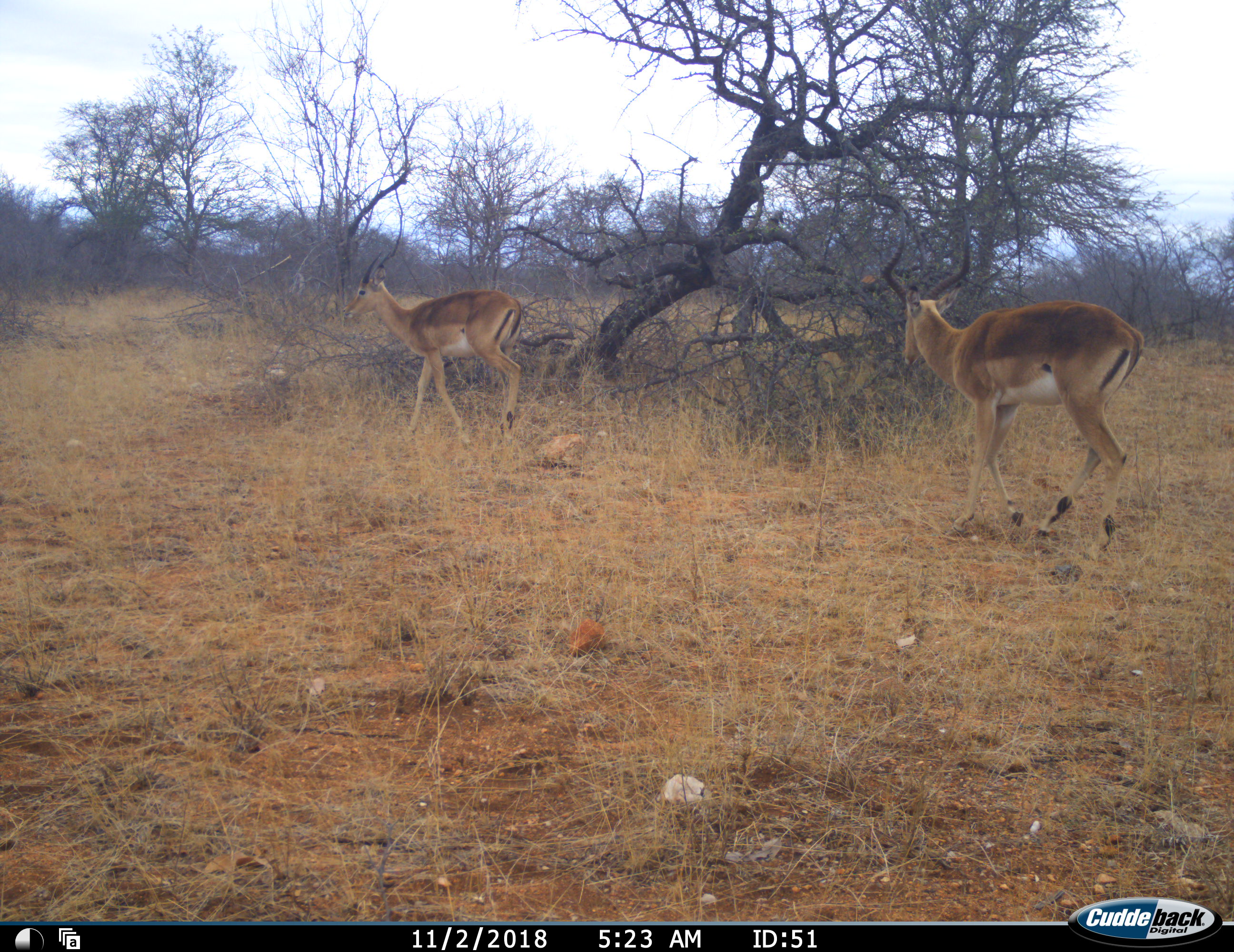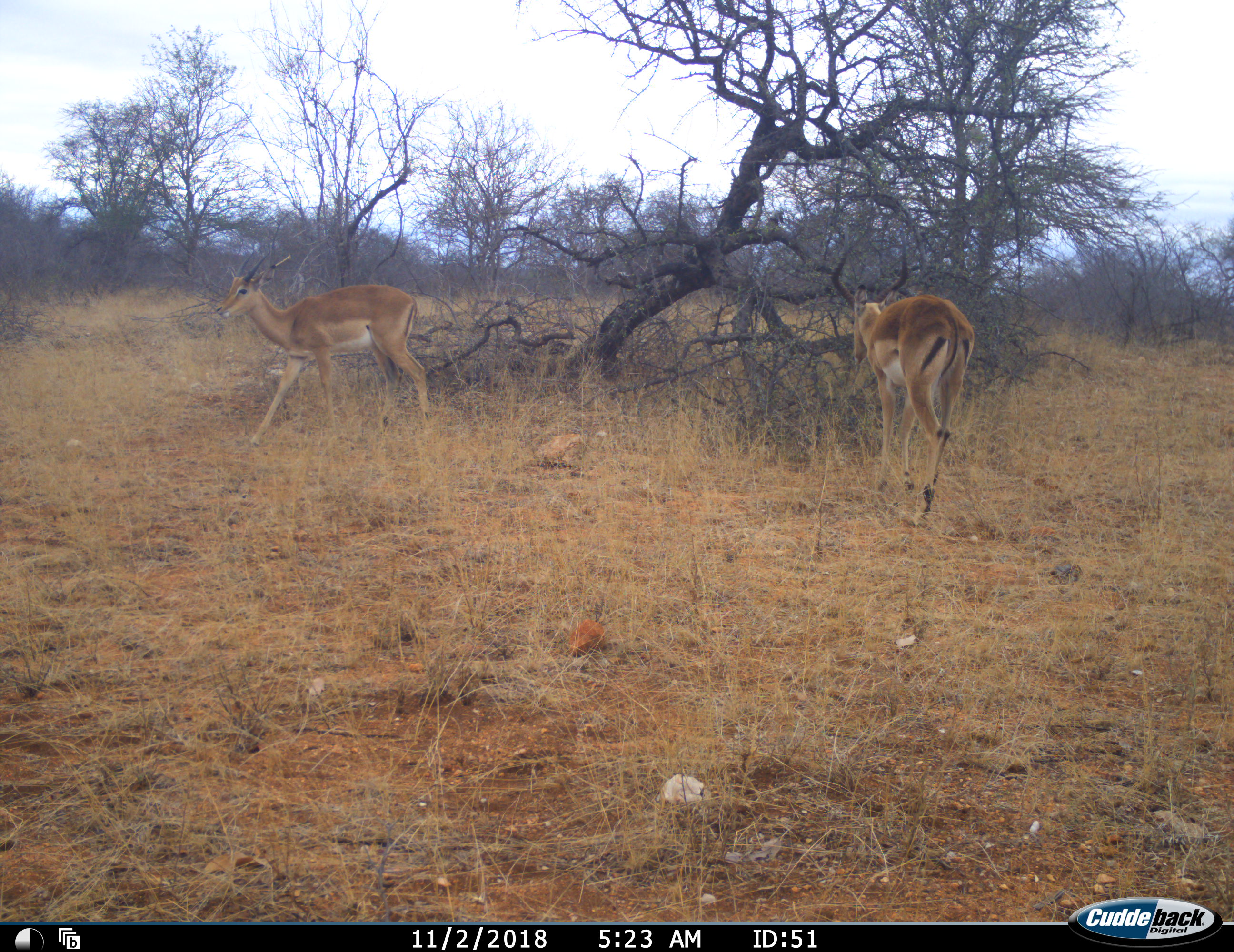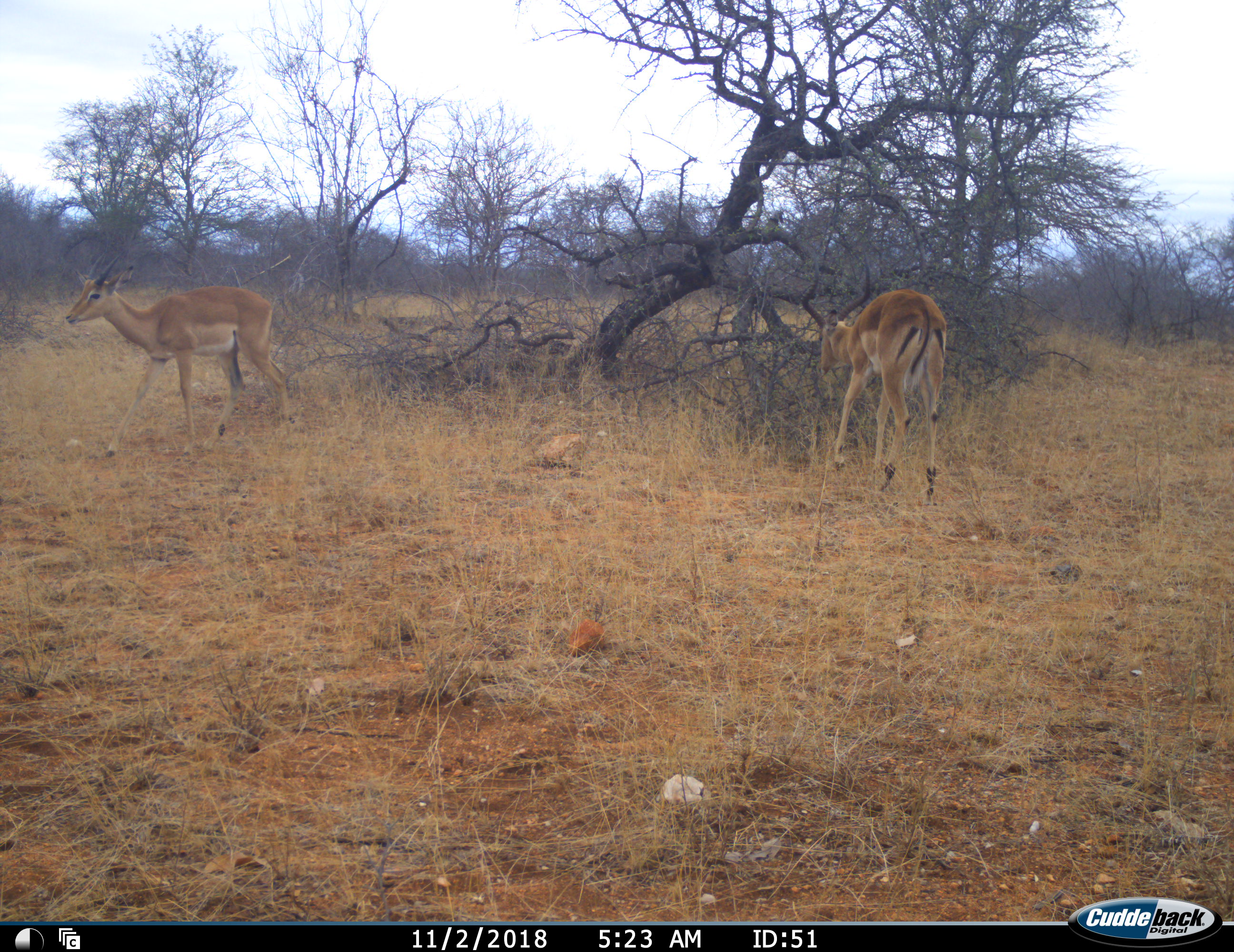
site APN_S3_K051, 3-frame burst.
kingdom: Animalia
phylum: Chordata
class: Mammalia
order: Artiodactyla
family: Bovidae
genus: Aepyceros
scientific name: Aepyceros melampus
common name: impala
Impala (Aepyceros melampus), count 2. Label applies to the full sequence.